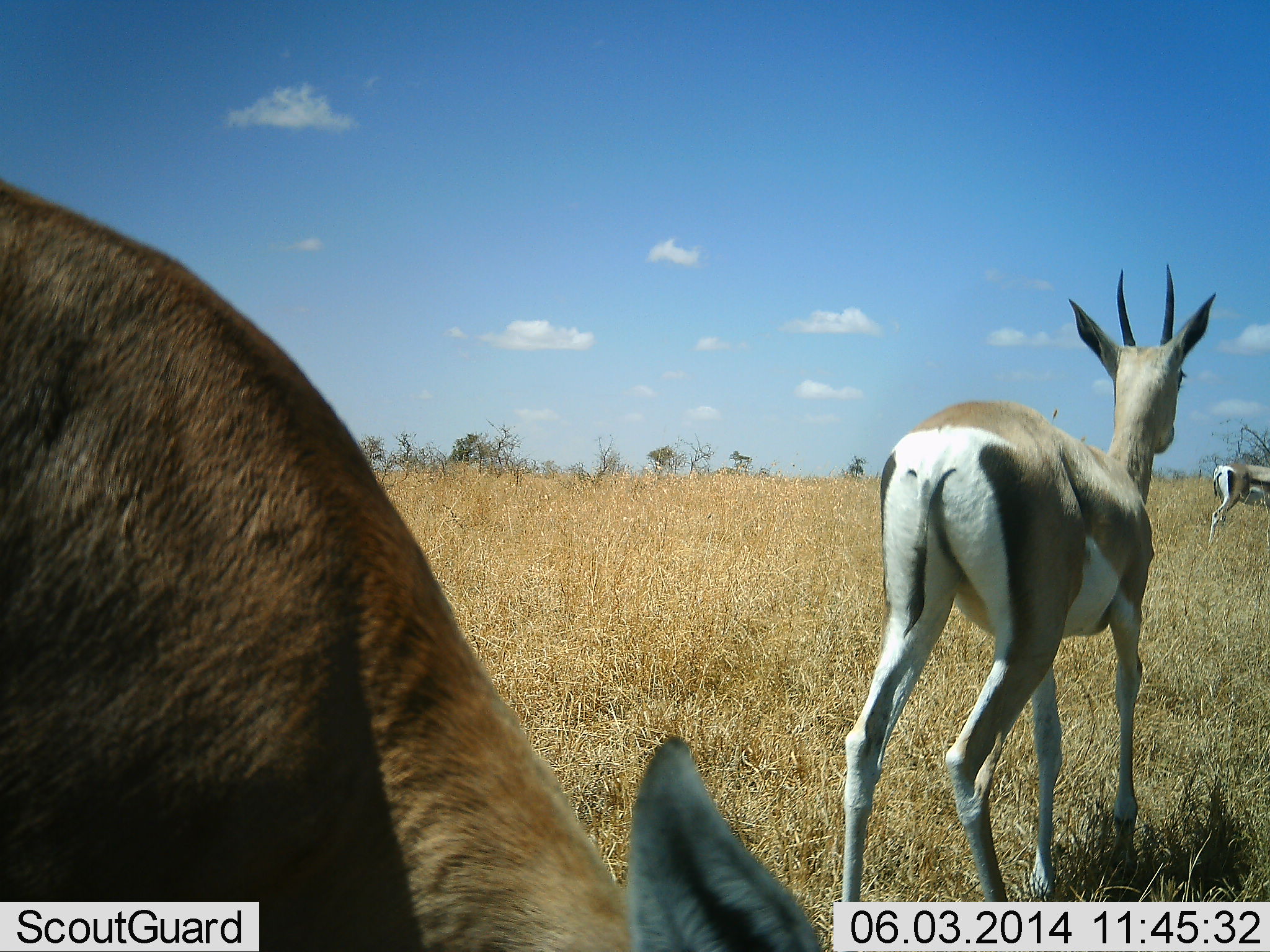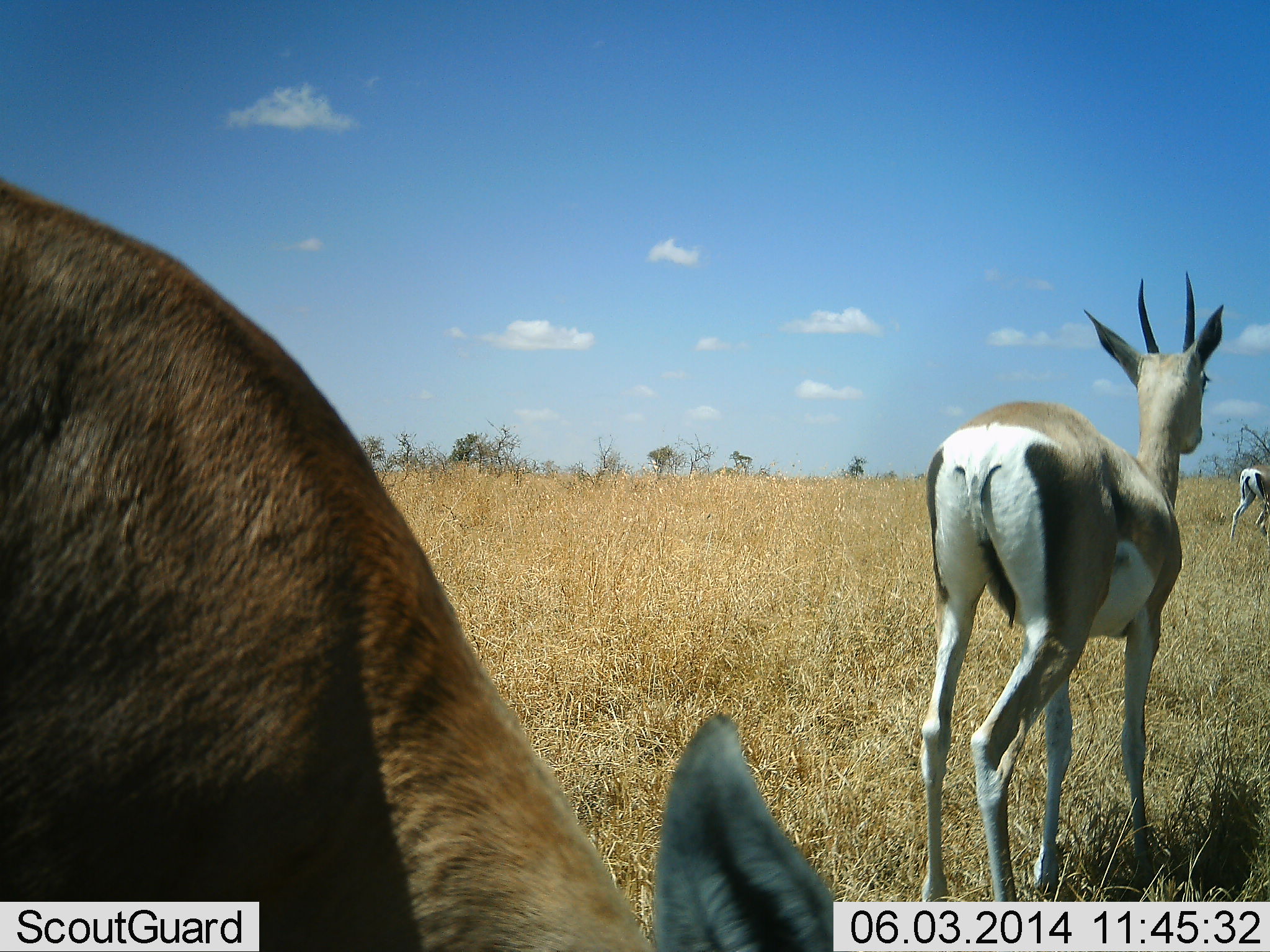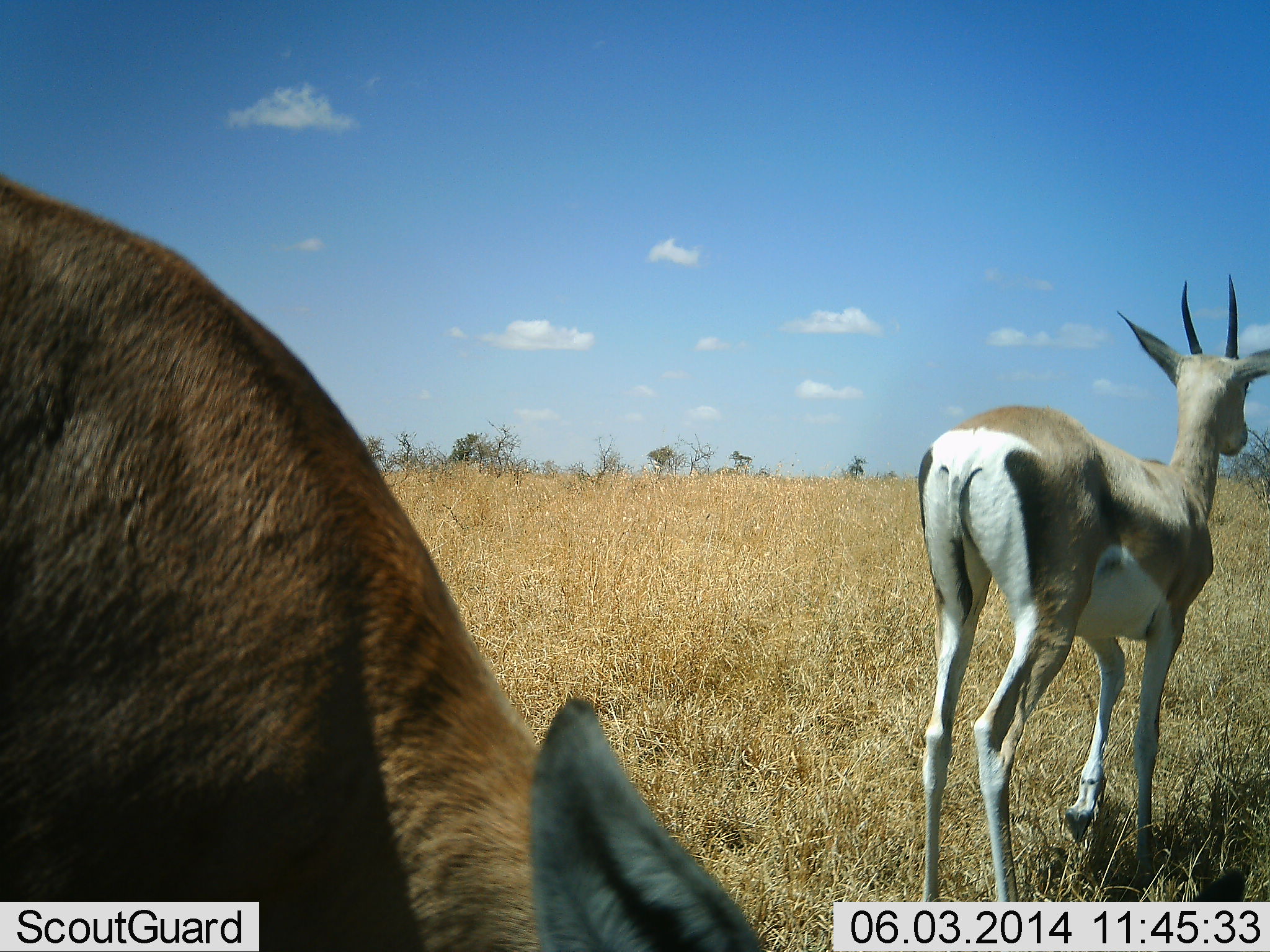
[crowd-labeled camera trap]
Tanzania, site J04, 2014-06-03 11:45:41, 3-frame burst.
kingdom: Animalia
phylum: Chordata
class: Mammalia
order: Artiodactyla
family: Bovidae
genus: Nanger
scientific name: Nanger granti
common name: grant's gazelle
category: gazellegrants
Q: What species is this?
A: Gazellegrants (grant's gazelle) (Nanger granti).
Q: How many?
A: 3.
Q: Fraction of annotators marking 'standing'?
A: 64%.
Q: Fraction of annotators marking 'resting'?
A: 0%.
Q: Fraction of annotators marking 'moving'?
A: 45%.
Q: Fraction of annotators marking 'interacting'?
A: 0%.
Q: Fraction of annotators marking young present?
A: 0%.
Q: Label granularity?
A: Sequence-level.